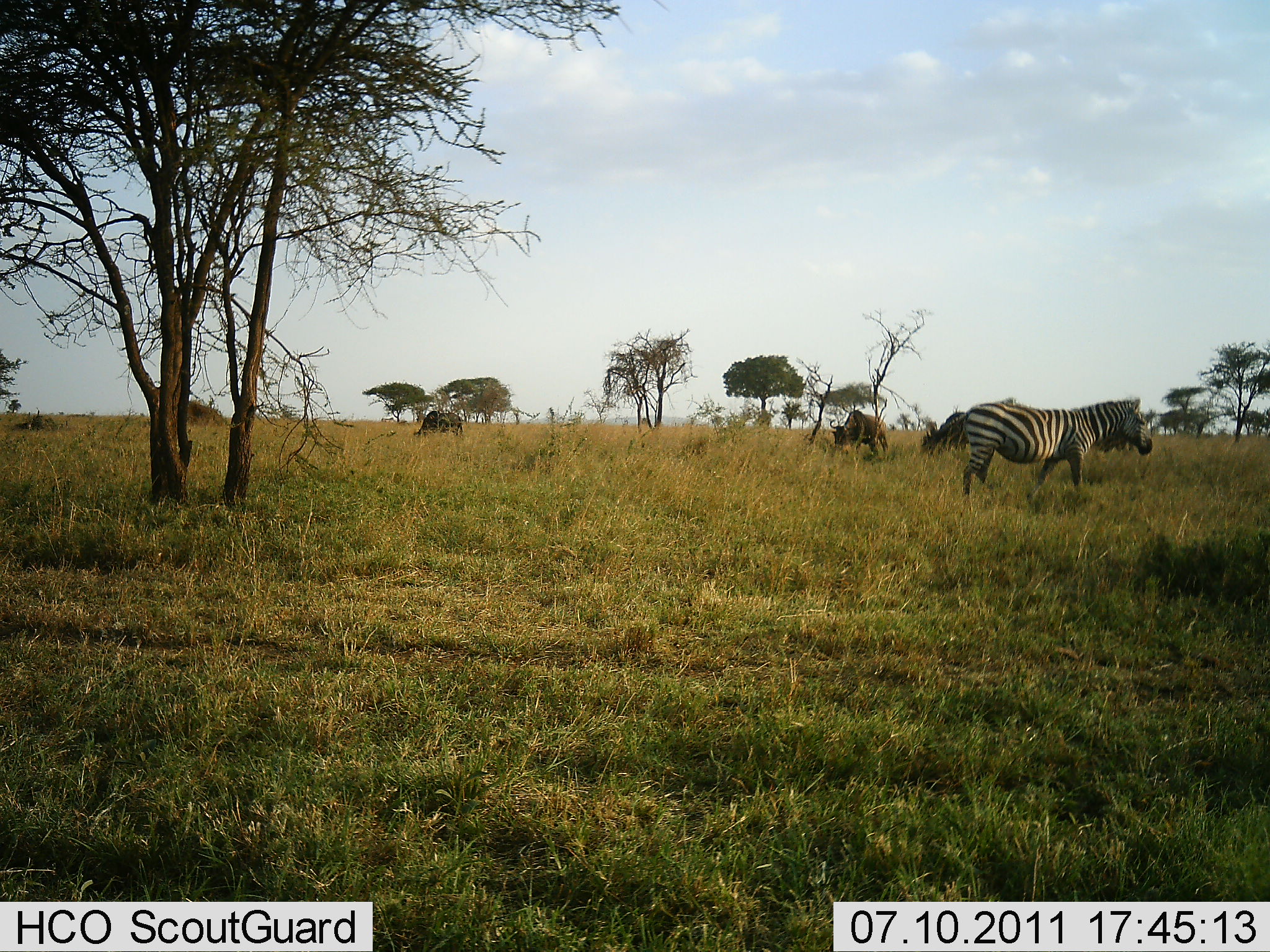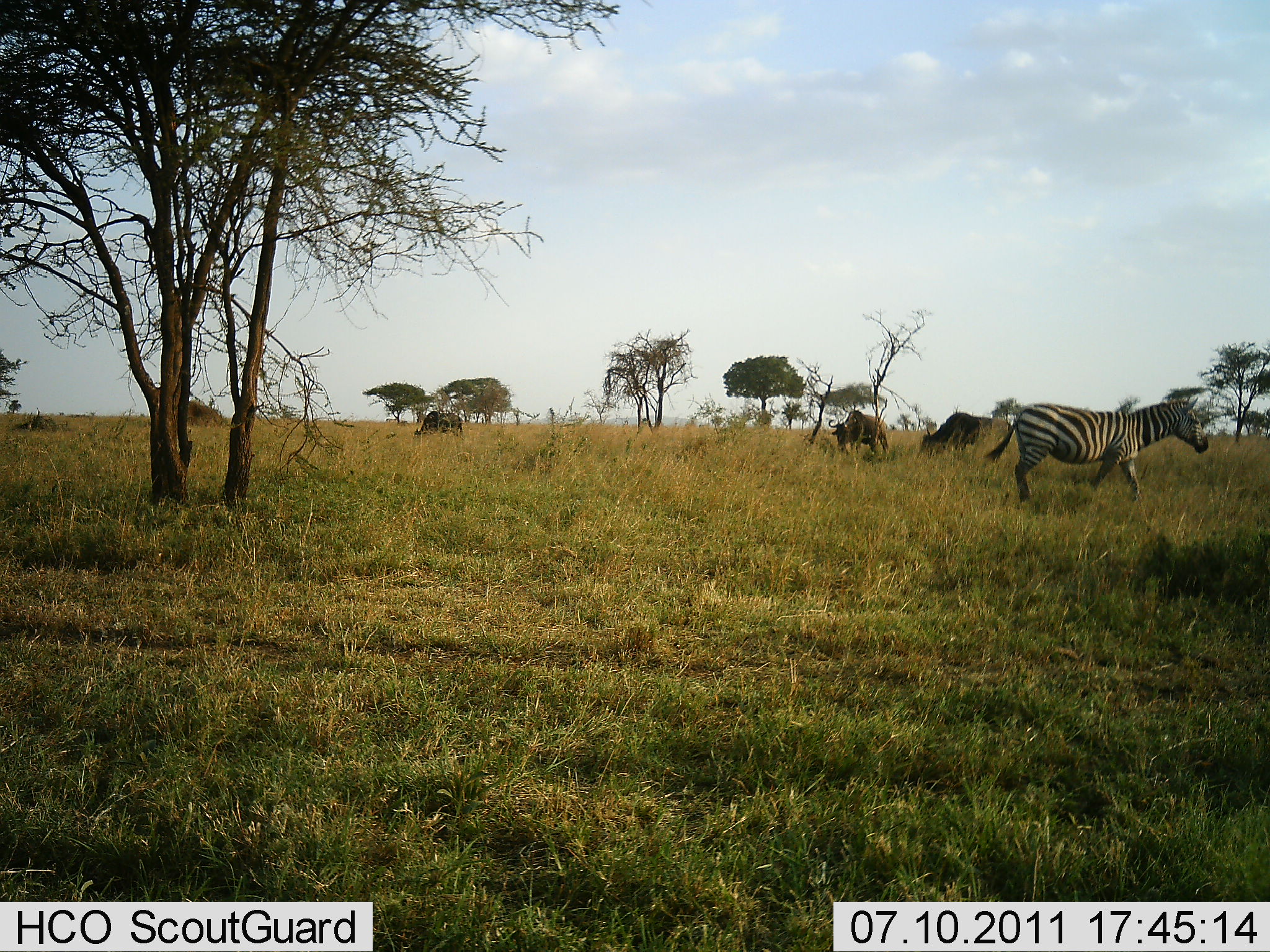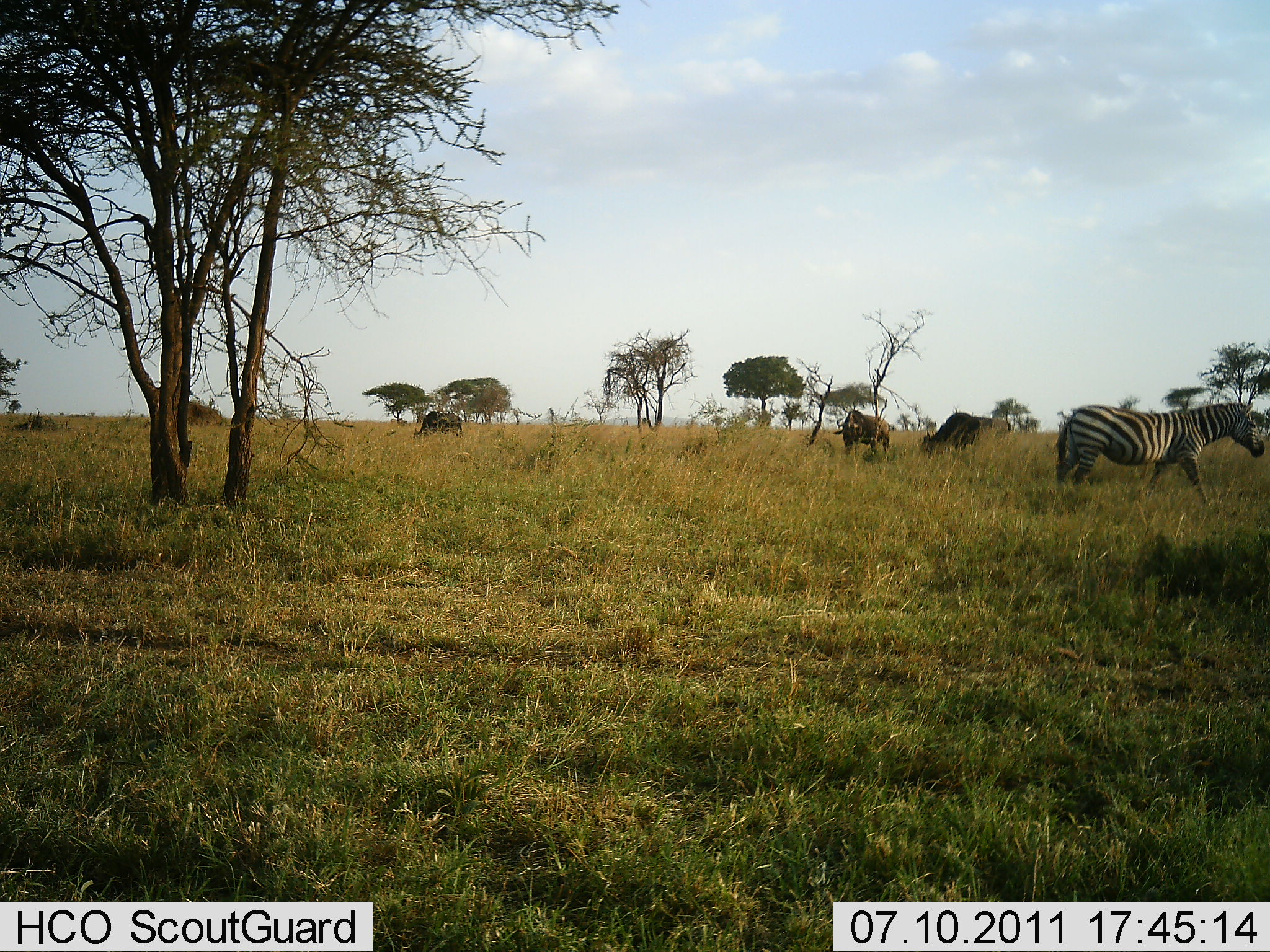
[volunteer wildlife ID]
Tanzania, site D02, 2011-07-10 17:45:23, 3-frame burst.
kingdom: Animalia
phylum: Chordata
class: Mammalia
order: Artiodactyla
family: Bovidae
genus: Connochaetes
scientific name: Connochaetes taurinus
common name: blue wildebeest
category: wildebeest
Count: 3.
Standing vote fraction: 80%.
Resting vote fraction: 0%.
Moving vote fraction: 0%.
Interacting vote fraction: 0%.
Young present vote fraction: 0%.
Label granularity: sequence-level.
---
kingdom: Animalia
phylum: Chordata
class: Mammalia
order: Perissodactyla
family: Equidae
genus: Equus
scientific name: Equus quagga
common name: plains zebra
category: zebra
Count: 1.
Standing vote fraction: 8%.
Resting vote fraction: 0%.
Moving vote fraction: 100%.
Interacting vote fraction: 0%.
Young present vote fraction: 0%.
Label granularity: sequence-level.